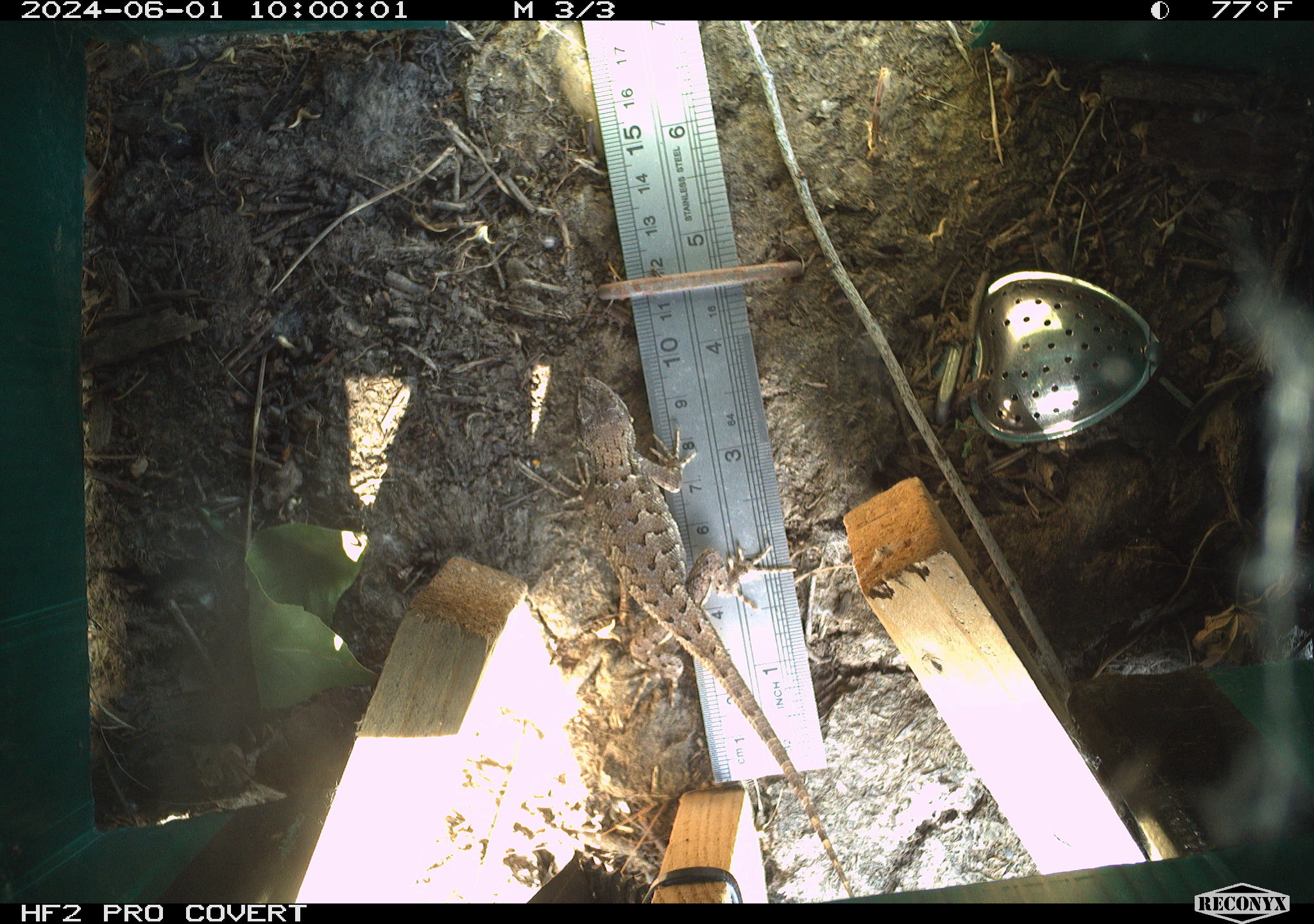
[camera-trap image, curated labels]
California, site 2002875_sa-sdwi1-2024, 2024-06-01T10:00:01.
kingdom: Animalia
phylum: Chordata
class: Reptilia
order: Squamata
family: Phrynosomatidae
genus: Sceloporus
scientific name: Sceloporus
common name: spiny lizards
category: sceloporus species